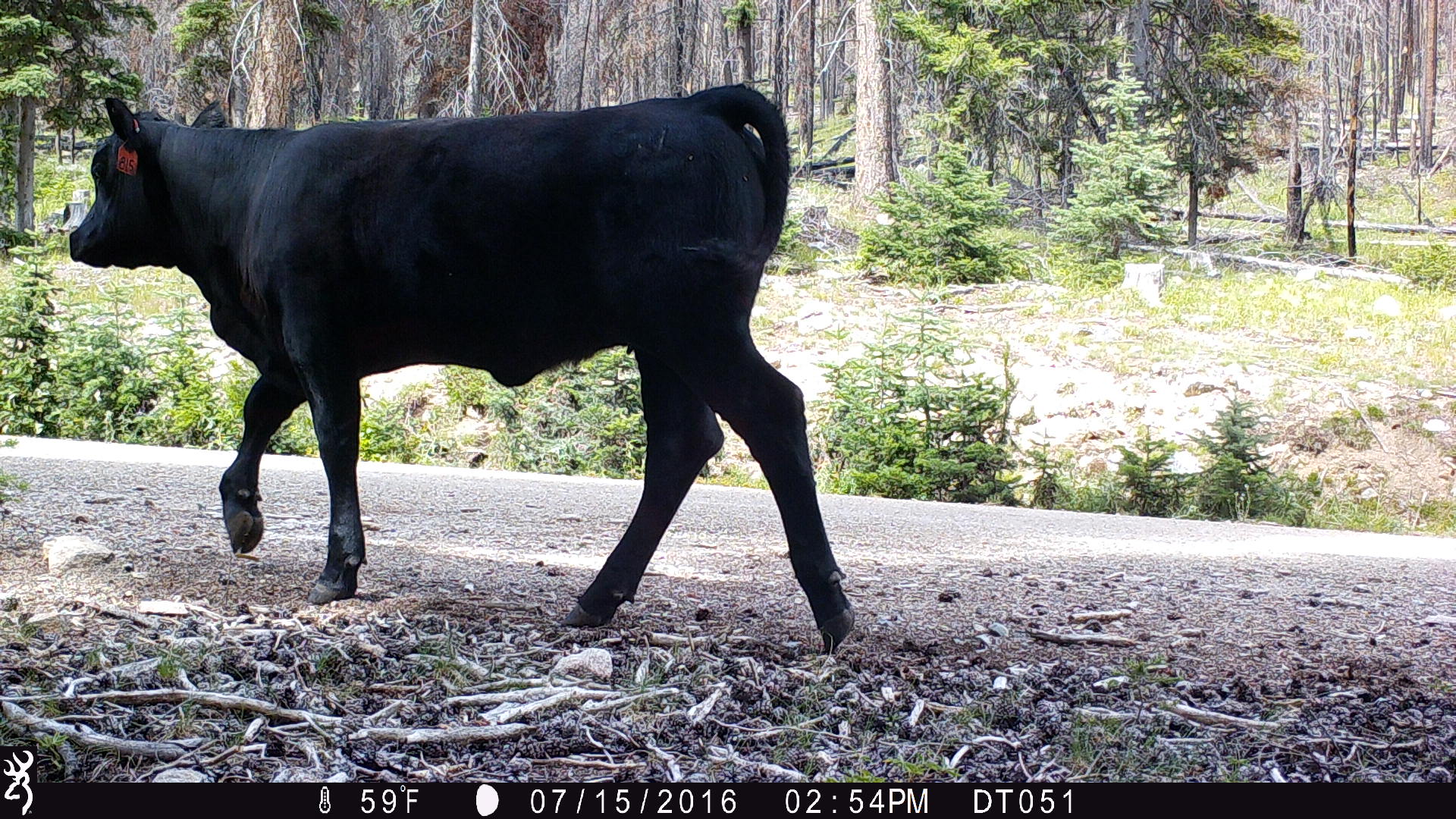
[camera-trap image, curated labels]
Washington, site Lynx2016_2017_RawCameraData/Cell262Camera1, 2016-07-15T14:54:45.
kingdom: Animalia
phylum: Chordata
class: Mammalia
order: Artiodactyla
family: Bovidae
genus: Bos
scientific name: Bos taurus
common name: domestic cattle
Domestic cattle (Bos taurus). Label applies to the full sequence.